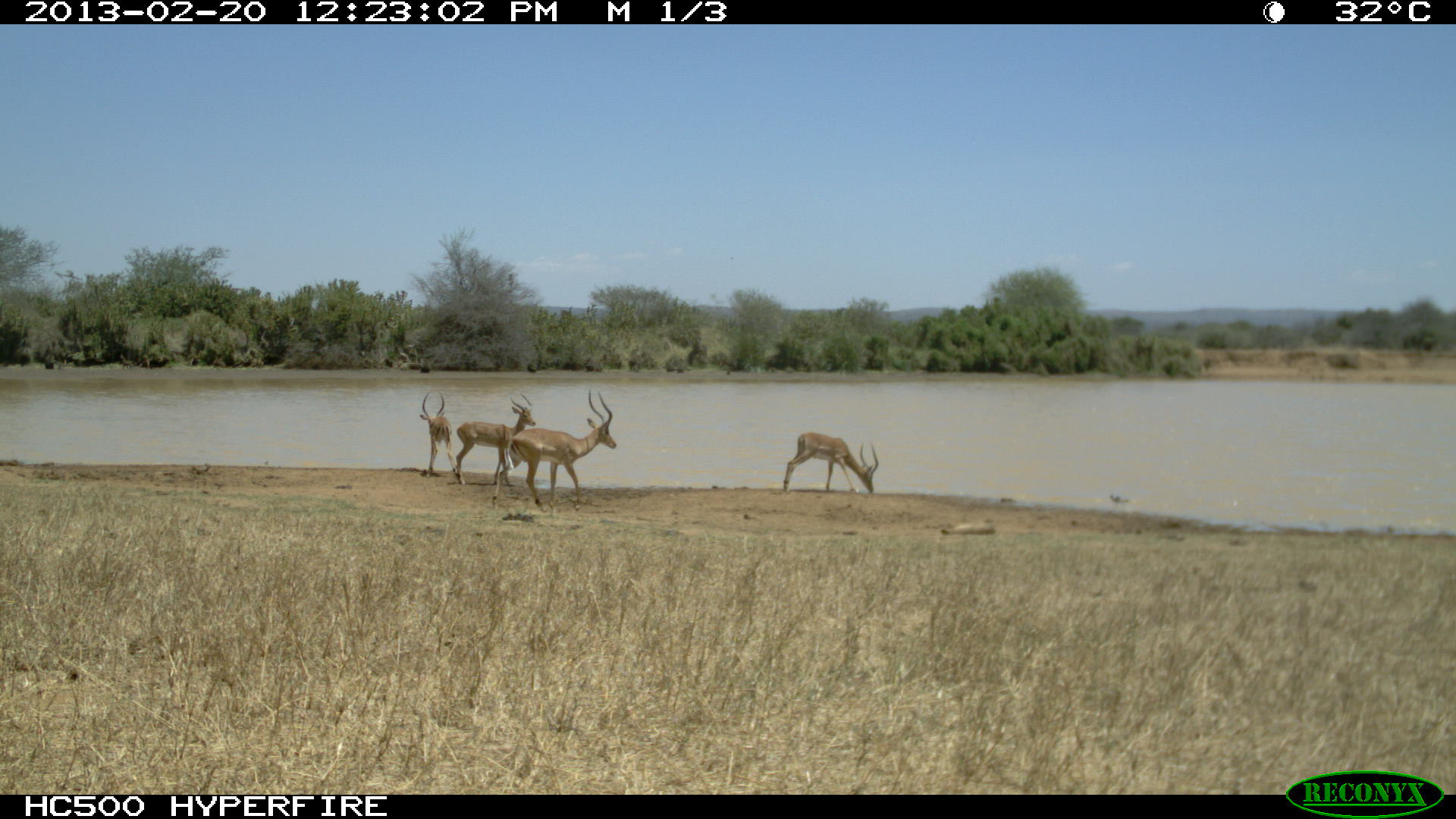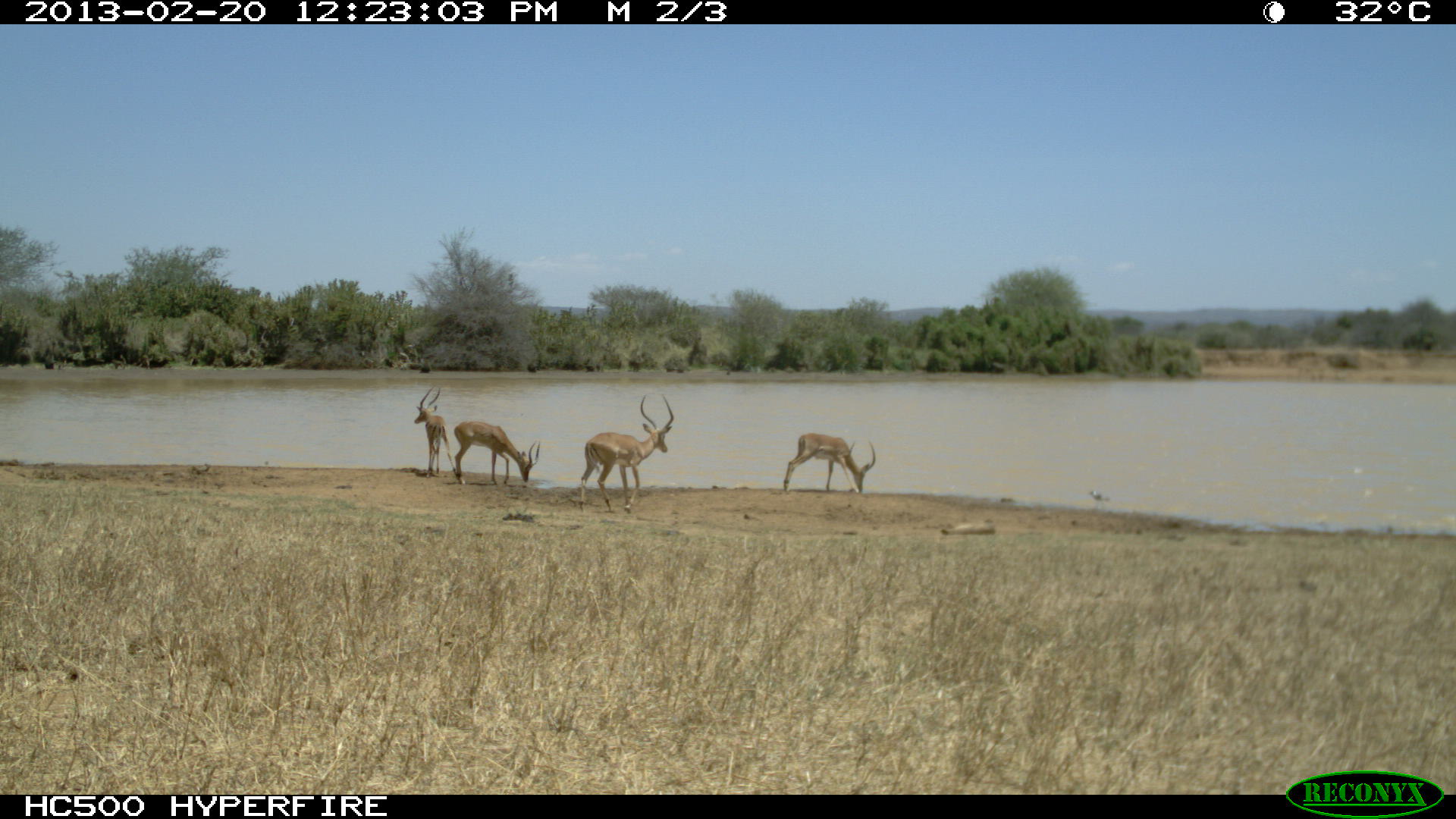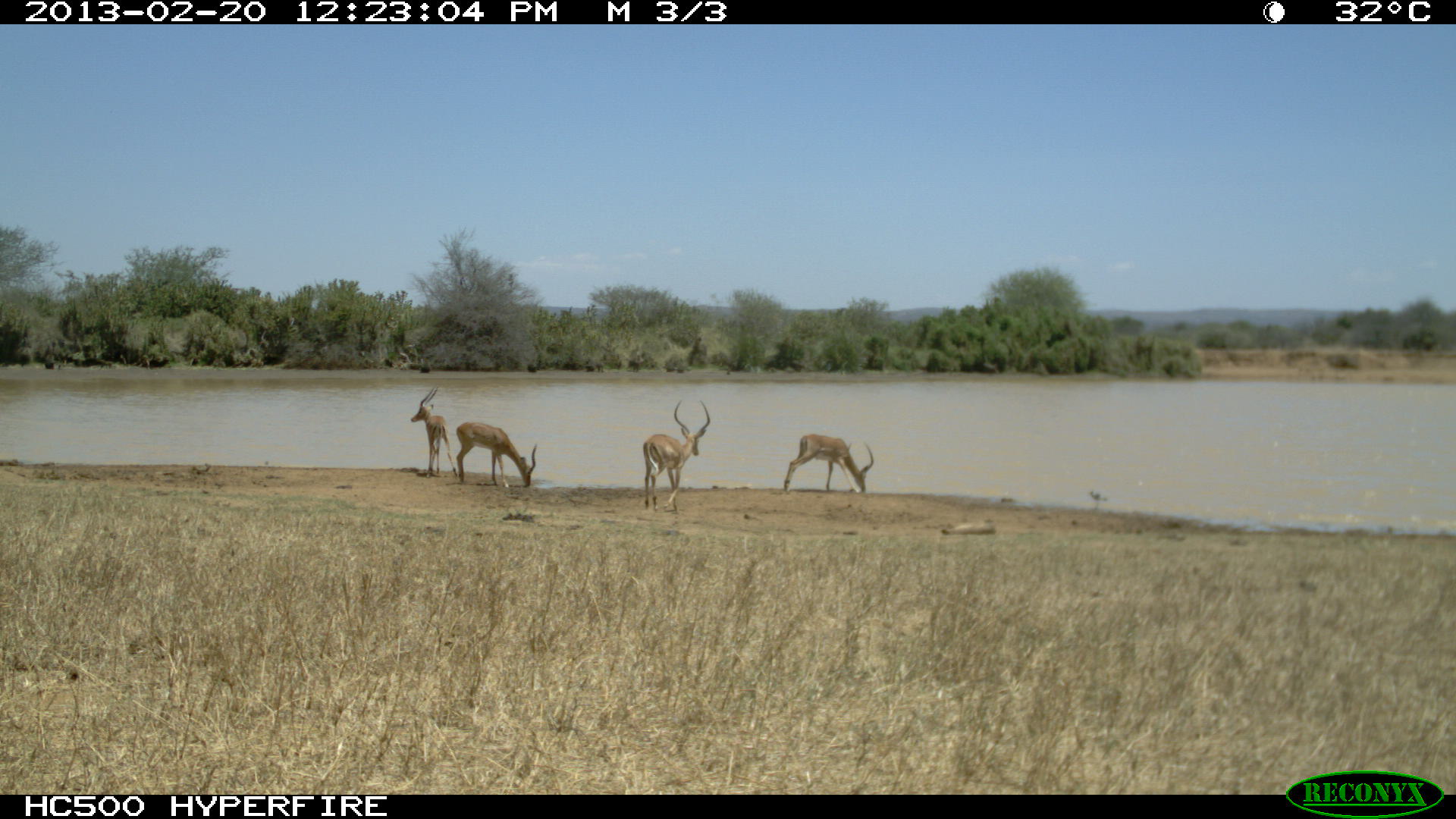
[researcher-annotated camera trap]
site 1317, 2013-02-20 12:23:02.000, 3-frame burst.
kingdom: Animalia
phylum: Chordata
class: Mammalia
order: Artiodactyla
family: Bovidae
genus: Aepyceros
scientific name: Aepyceros melampus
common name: impala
Aepyceros melampus (impala), count 3.